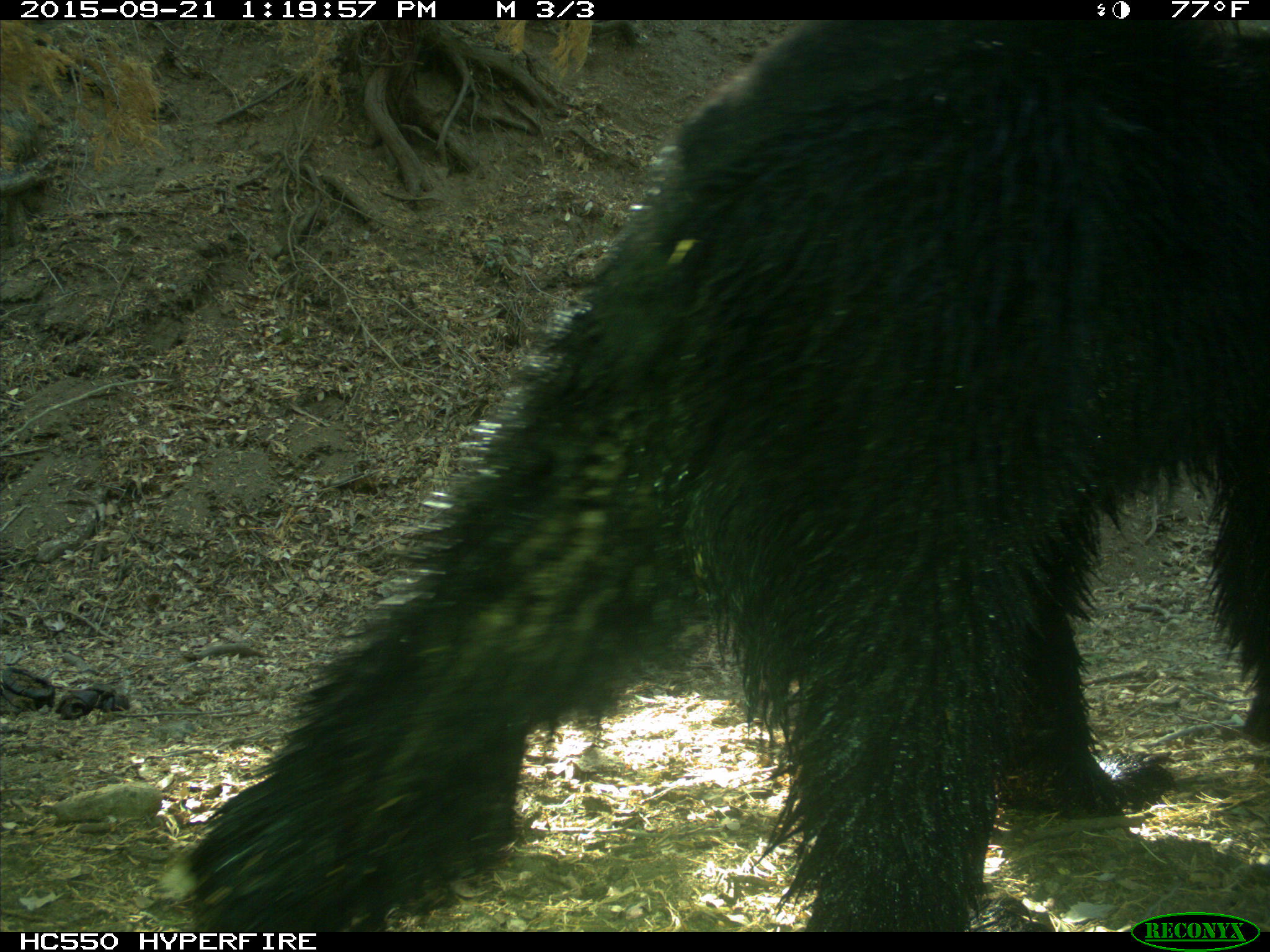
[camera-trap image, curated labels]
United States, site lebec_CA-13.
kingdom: Animalia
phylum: Chordata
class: Mammalia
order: Carnivora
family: Ursidae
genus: Ursus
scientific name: Ursus americanus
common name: american black bear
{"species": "Ursus americanus (american black bear)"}